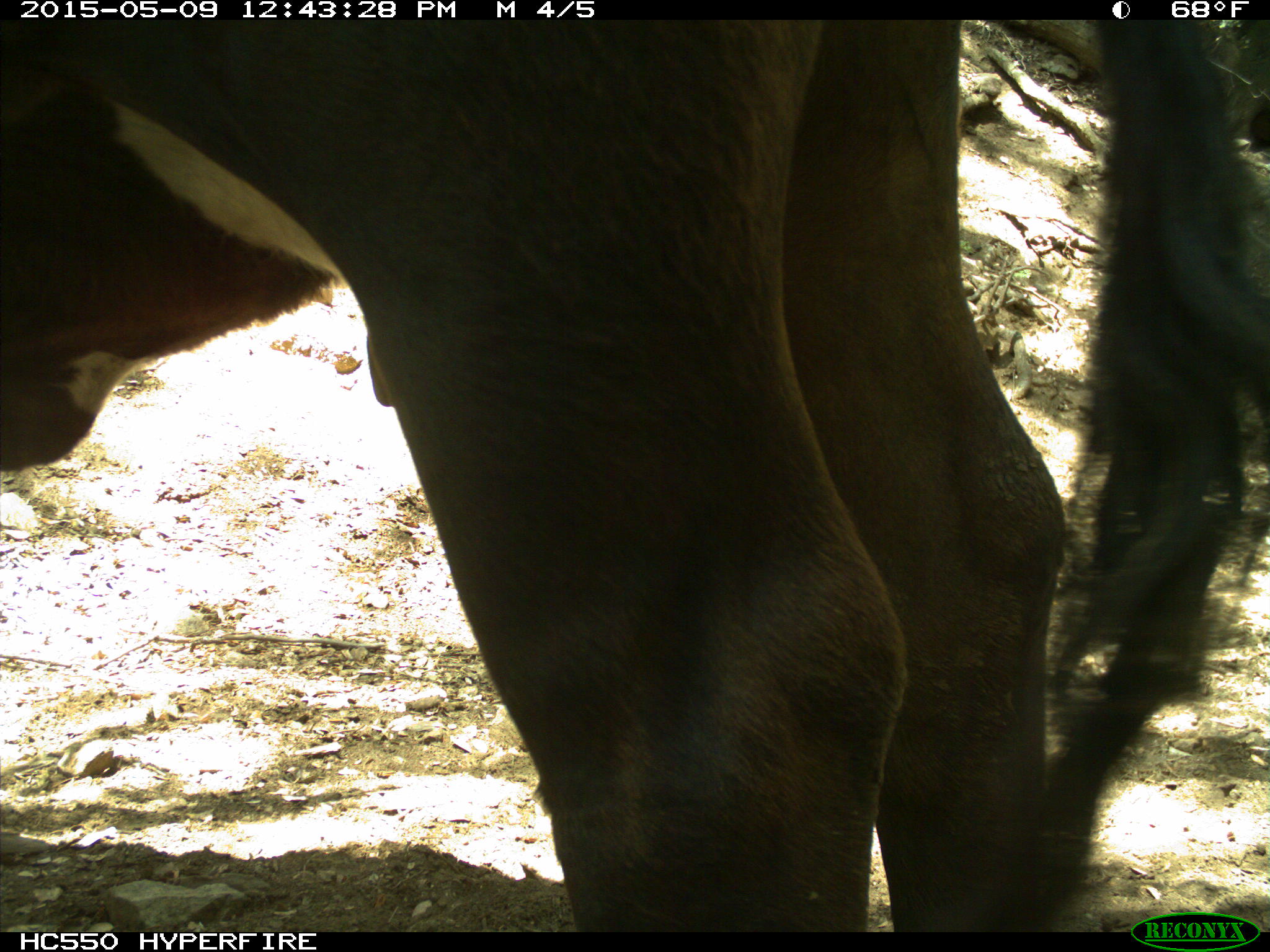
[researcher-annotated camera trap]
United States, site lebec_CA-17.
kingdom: Animalia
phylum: Chordata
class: Mammalia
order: Artiodactyla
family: Bovidae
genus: Bos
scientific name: Bos taurus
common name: domestic cow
Bos taurus (domestic cow).